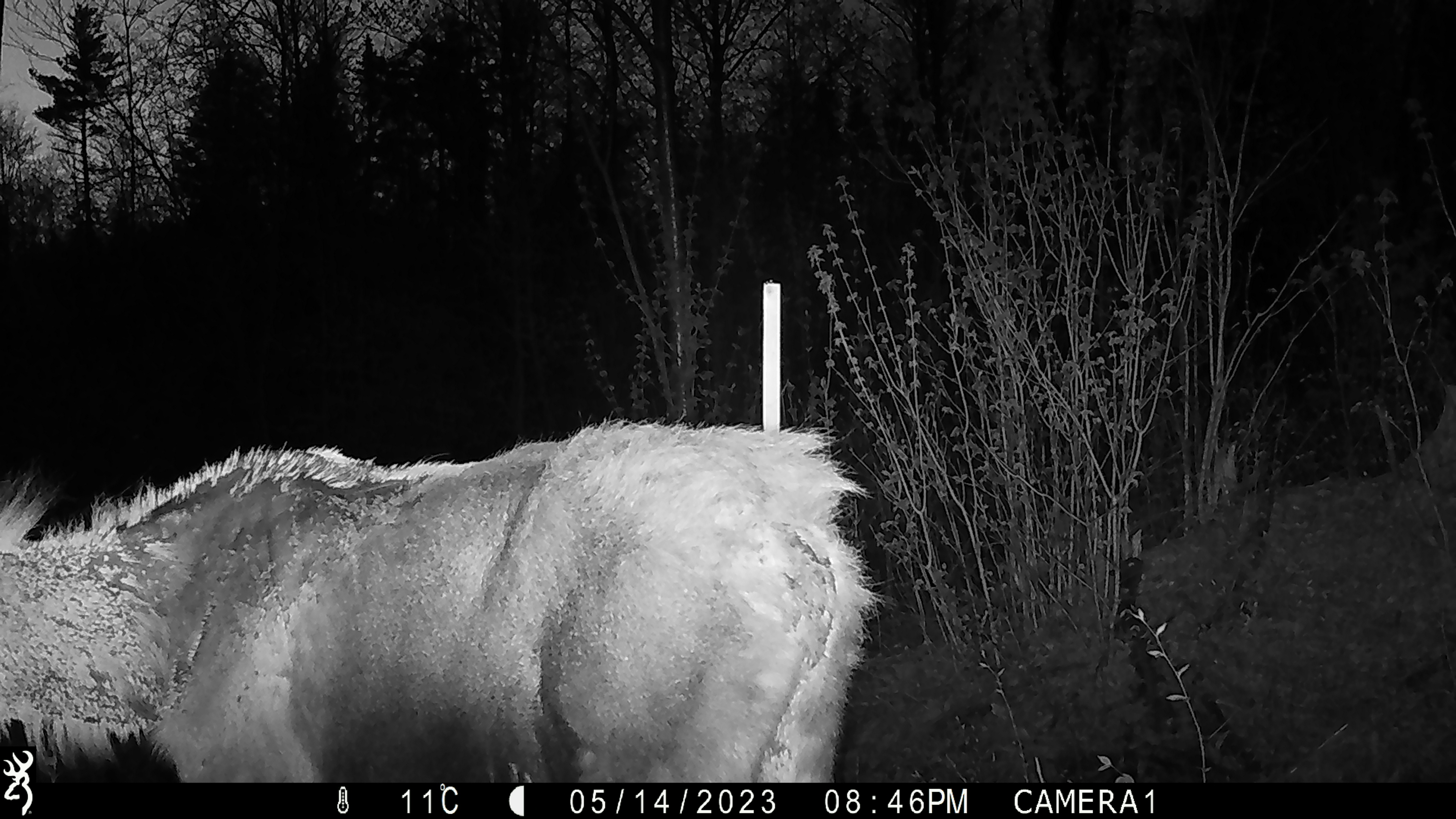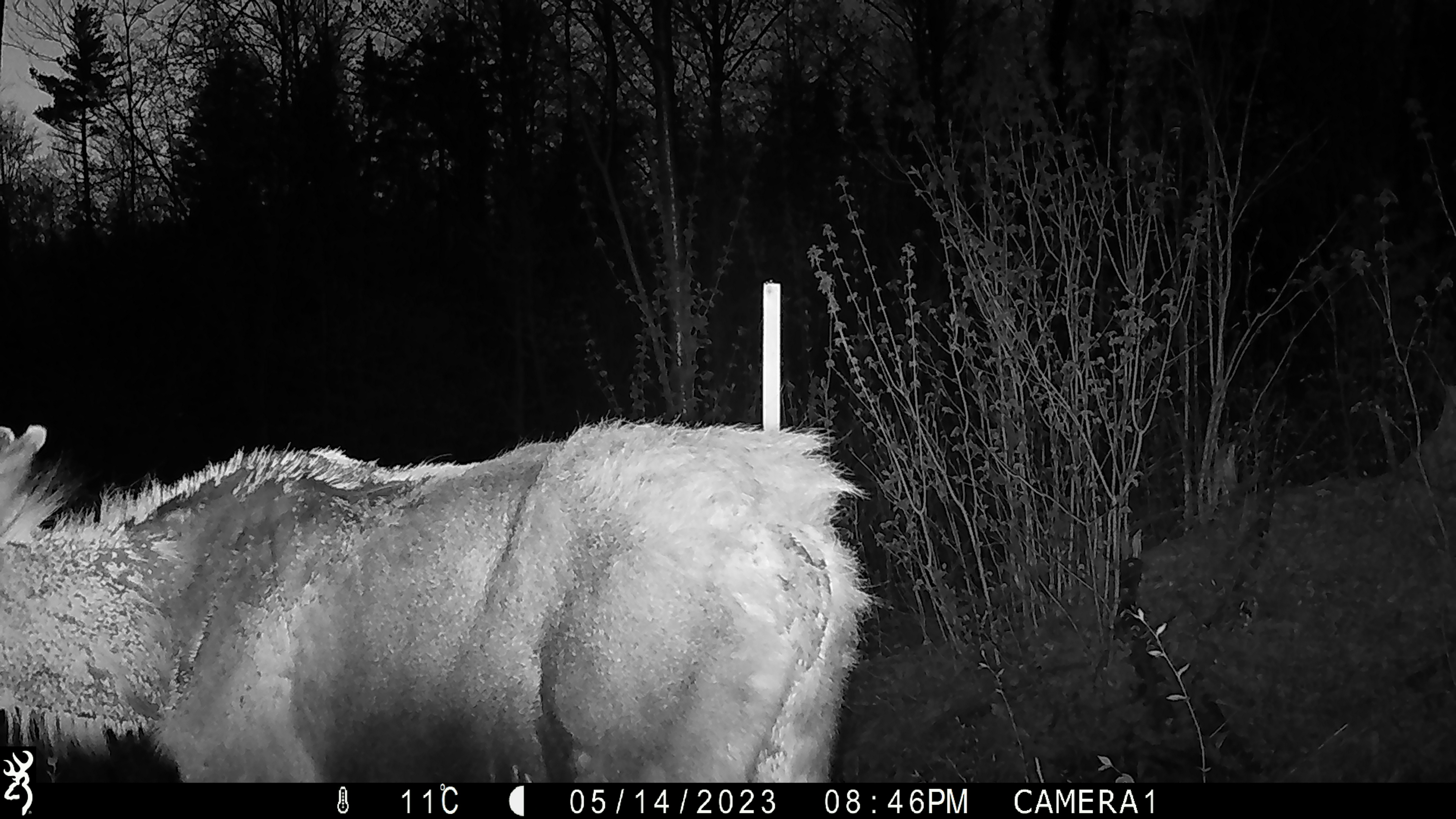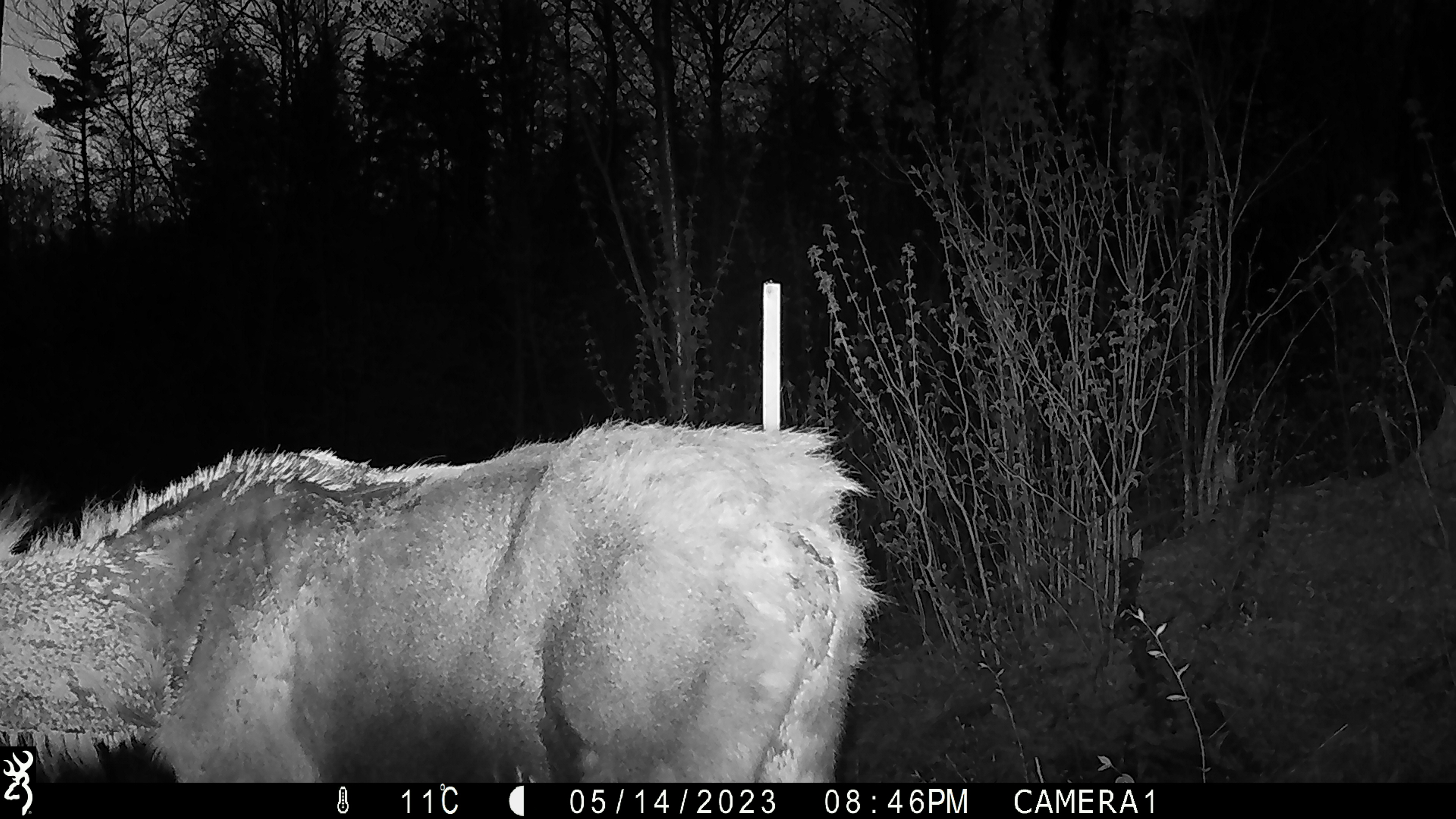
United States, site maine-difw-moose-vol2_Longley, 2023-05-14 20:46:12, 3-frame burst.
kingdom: Animalia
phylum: Chordata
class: Mammalia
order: Artiodactyla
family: Cervidae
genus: Alces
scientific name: Alces alces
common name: moose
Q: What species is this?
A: Moose (Alces alces).